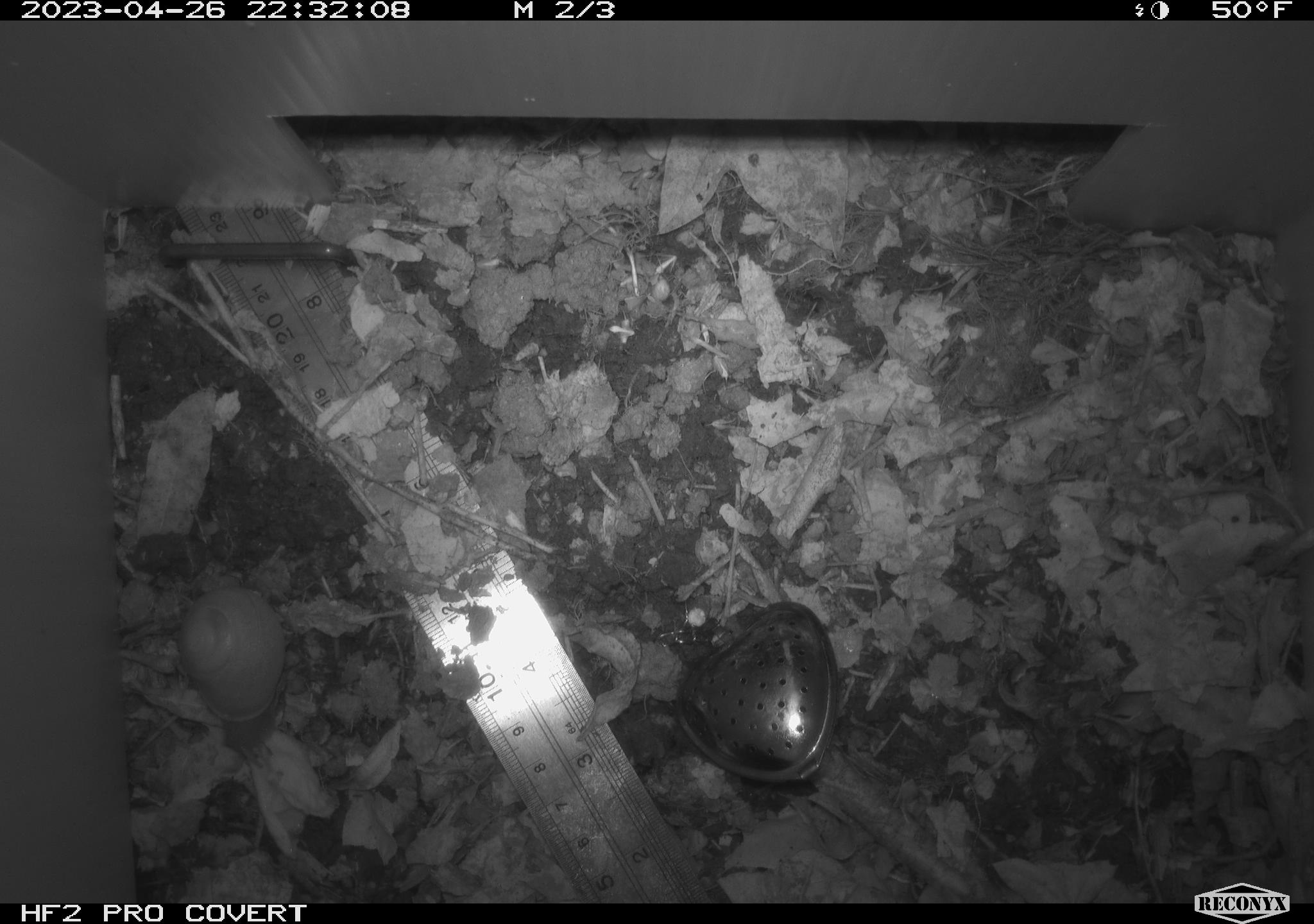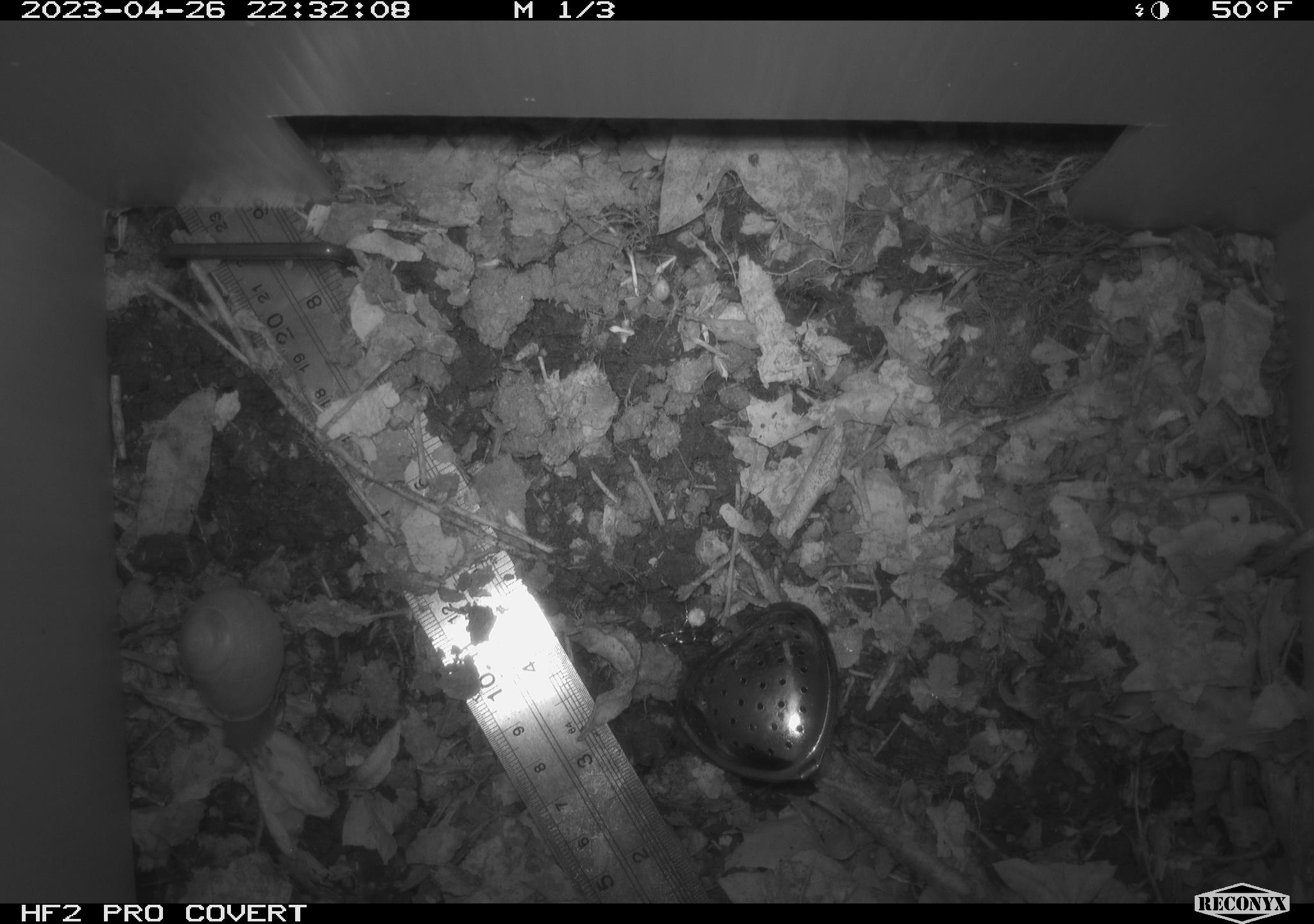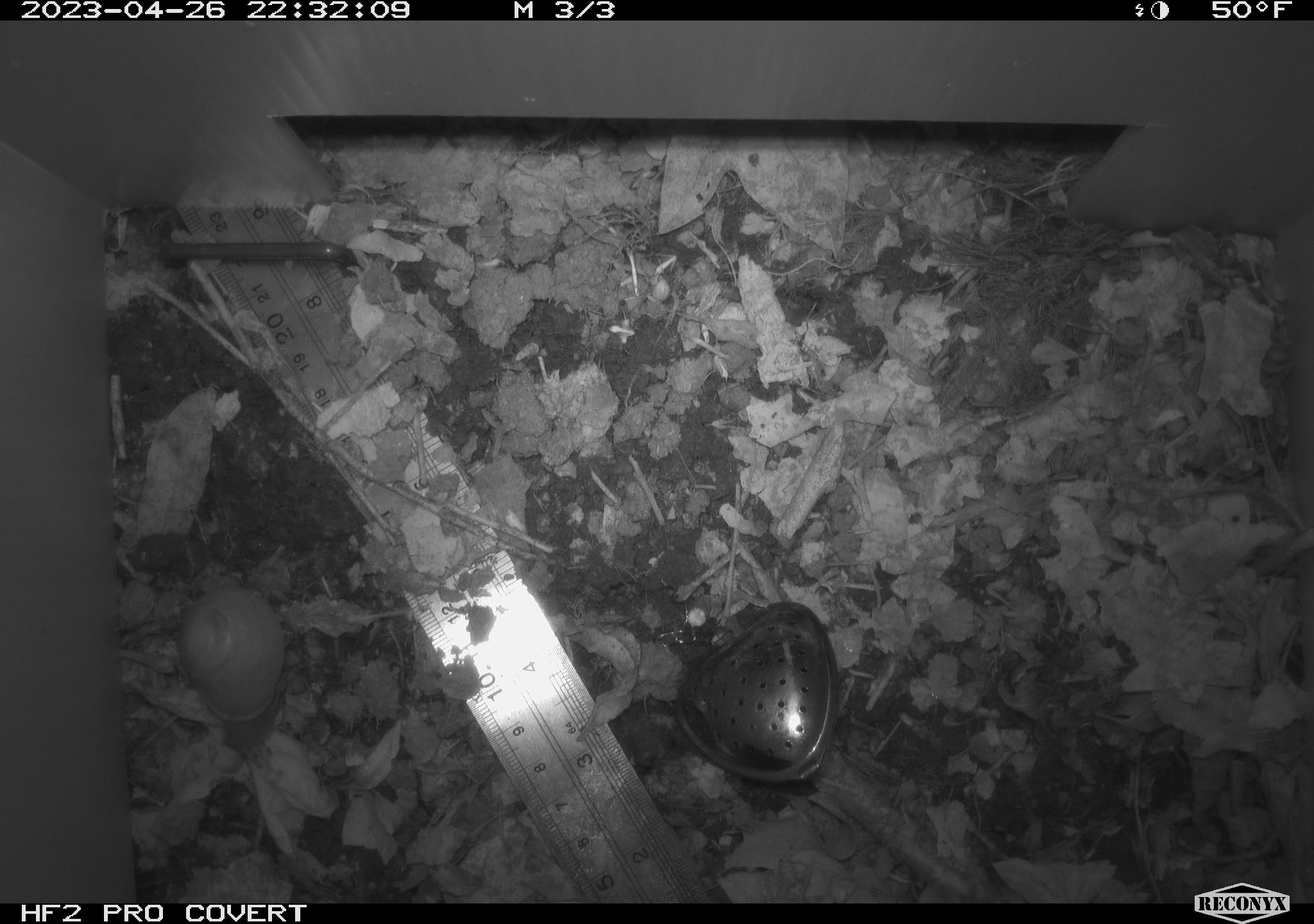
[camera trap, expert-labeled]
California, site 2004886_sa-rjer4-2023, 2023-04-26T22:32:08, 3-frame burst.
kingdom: Animalia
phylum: Mollusca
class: Gastropoda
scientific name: Gastropoda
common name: gastropods